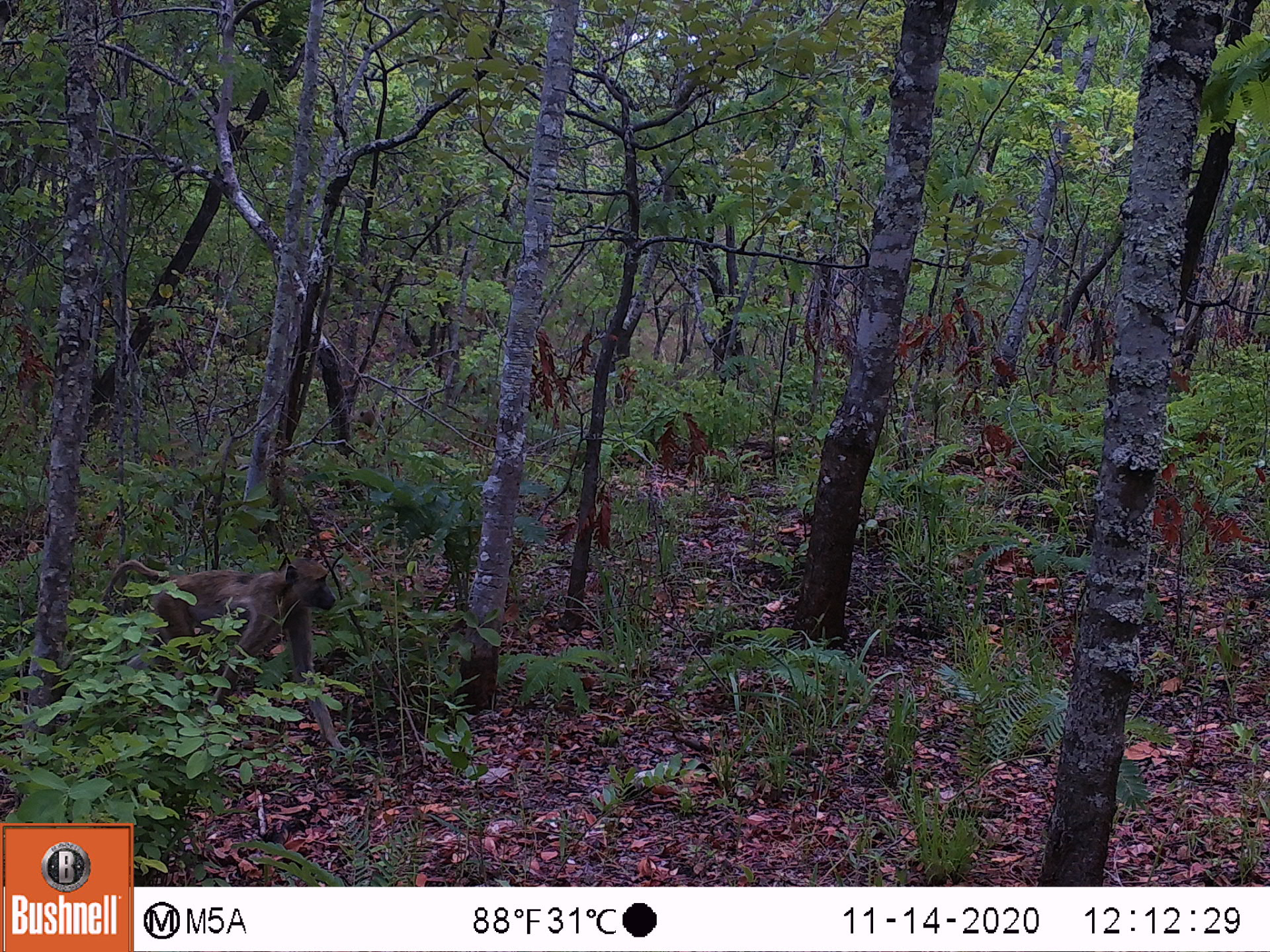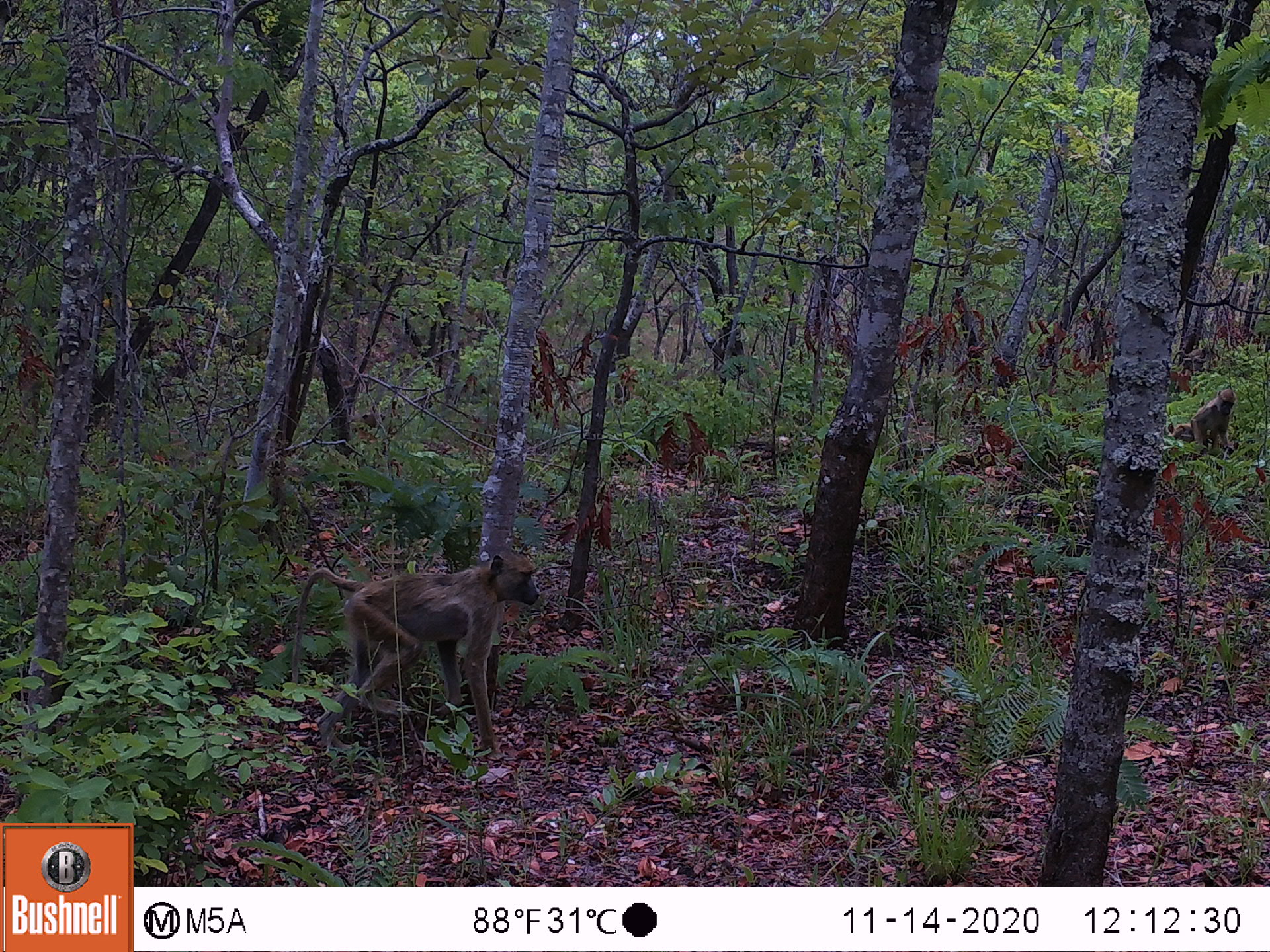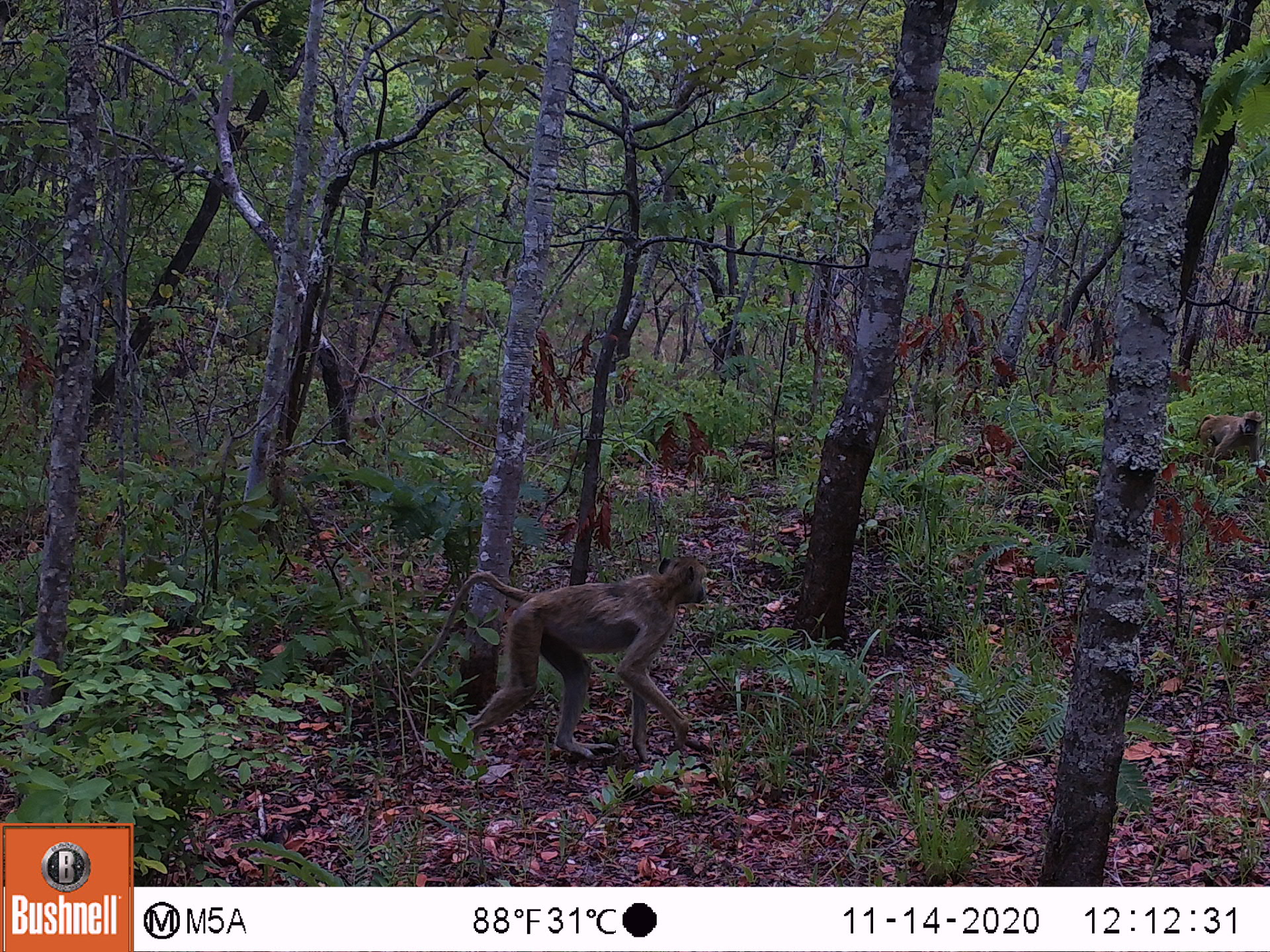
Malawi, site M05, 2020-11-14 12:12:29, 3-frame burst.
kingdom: Animalia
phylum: Chordata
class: Mammalia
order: Primates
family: Cercopithecidae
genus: Papio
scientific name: Papio cynocephalus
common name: yellow baboon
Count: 1.